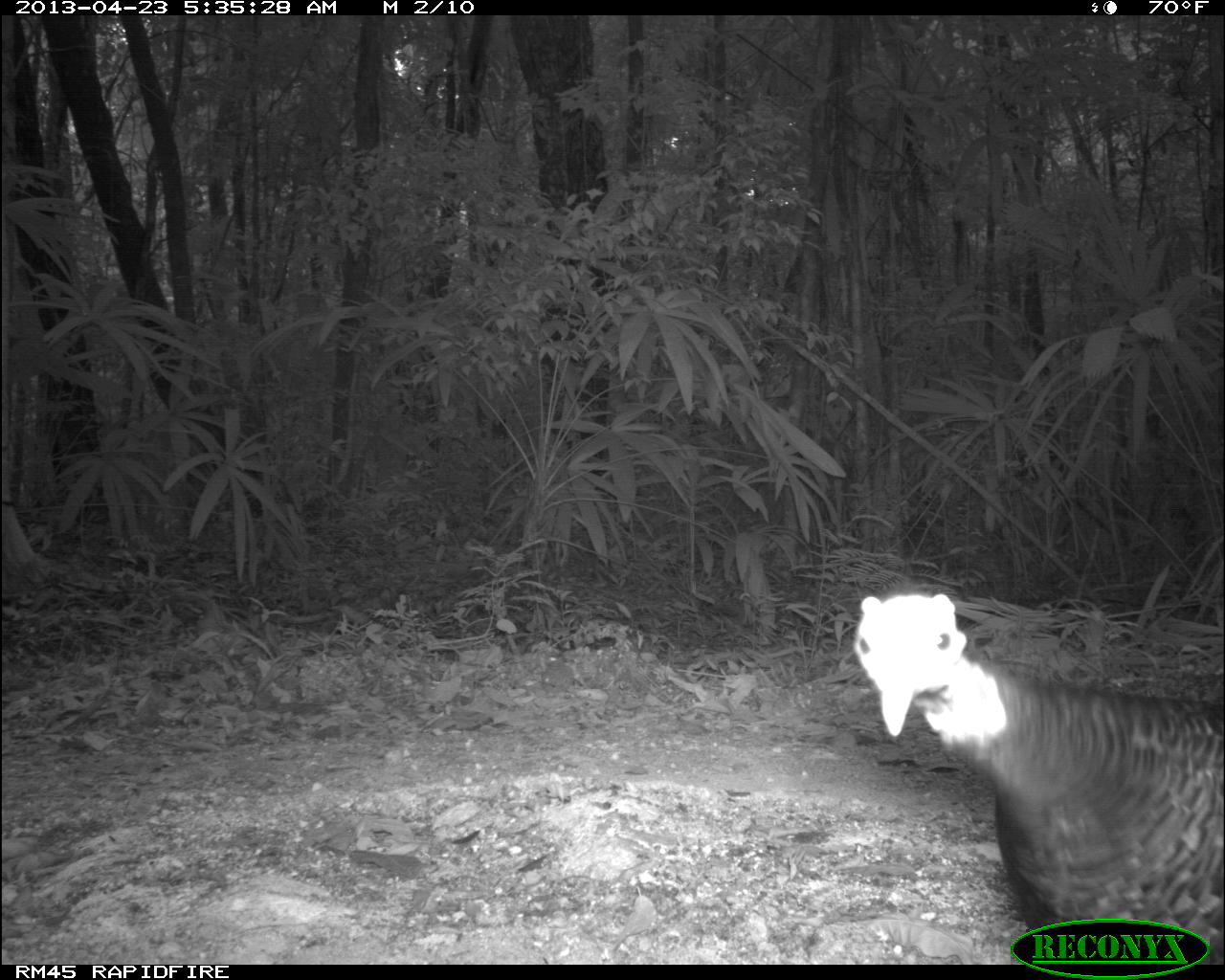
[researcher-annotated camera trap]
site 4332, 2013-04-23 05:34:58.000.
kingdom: Animalia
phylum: Chordata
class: Aves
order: Galliformes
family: Phasianidae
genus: Meleagris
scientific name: Meleagris ocellata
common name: ocellated turkey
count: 3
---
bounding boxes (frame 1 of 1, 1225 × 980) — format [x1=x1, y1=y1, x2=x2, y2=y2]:
meleagris ocellata: [x1=851, y1=586, x2=1223, y2=961]